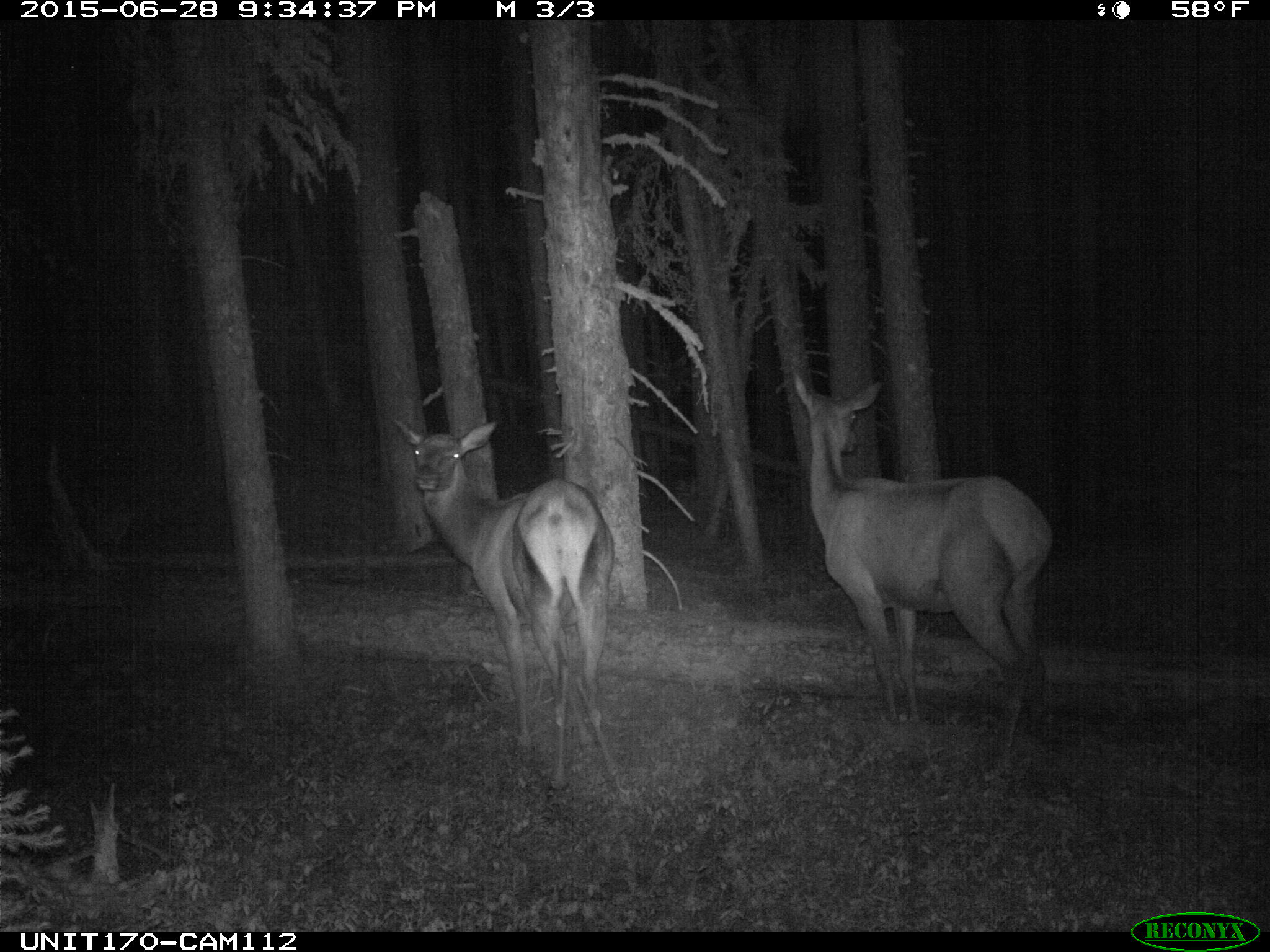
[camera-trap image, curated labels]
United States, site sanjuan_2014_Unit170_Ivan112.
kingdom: Animalia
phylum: Chordata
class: Mammalia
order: Artiodactyla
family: Cervidae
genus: Cervus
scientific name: Cervus elaphus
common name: red deer